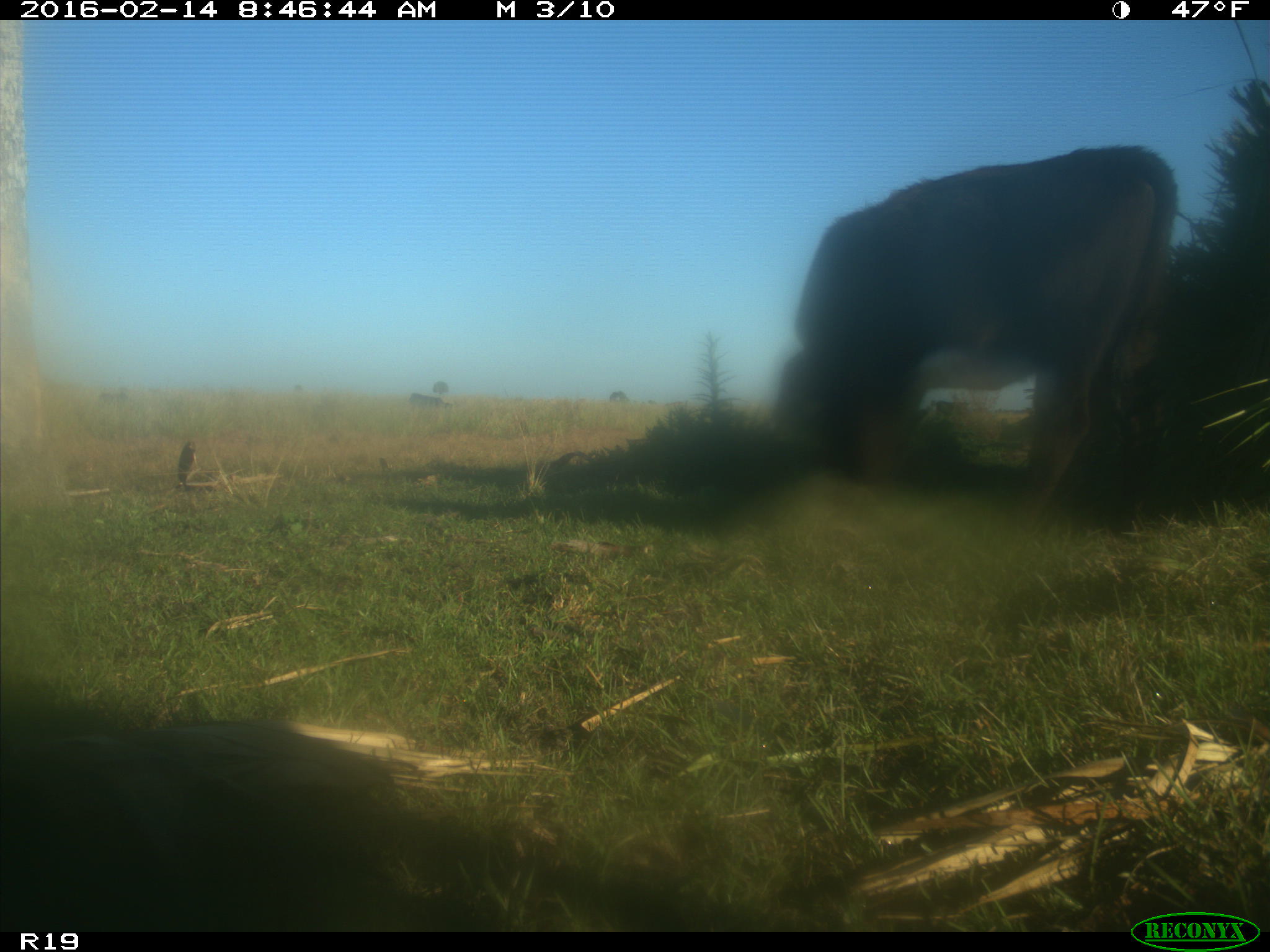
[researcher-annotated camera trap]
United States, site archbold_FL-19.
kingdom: Animalia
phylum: Chordata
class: Mammalia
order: Artiodactyla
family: Bovidae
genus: Bos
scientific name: Bos taurus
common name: domestic cow